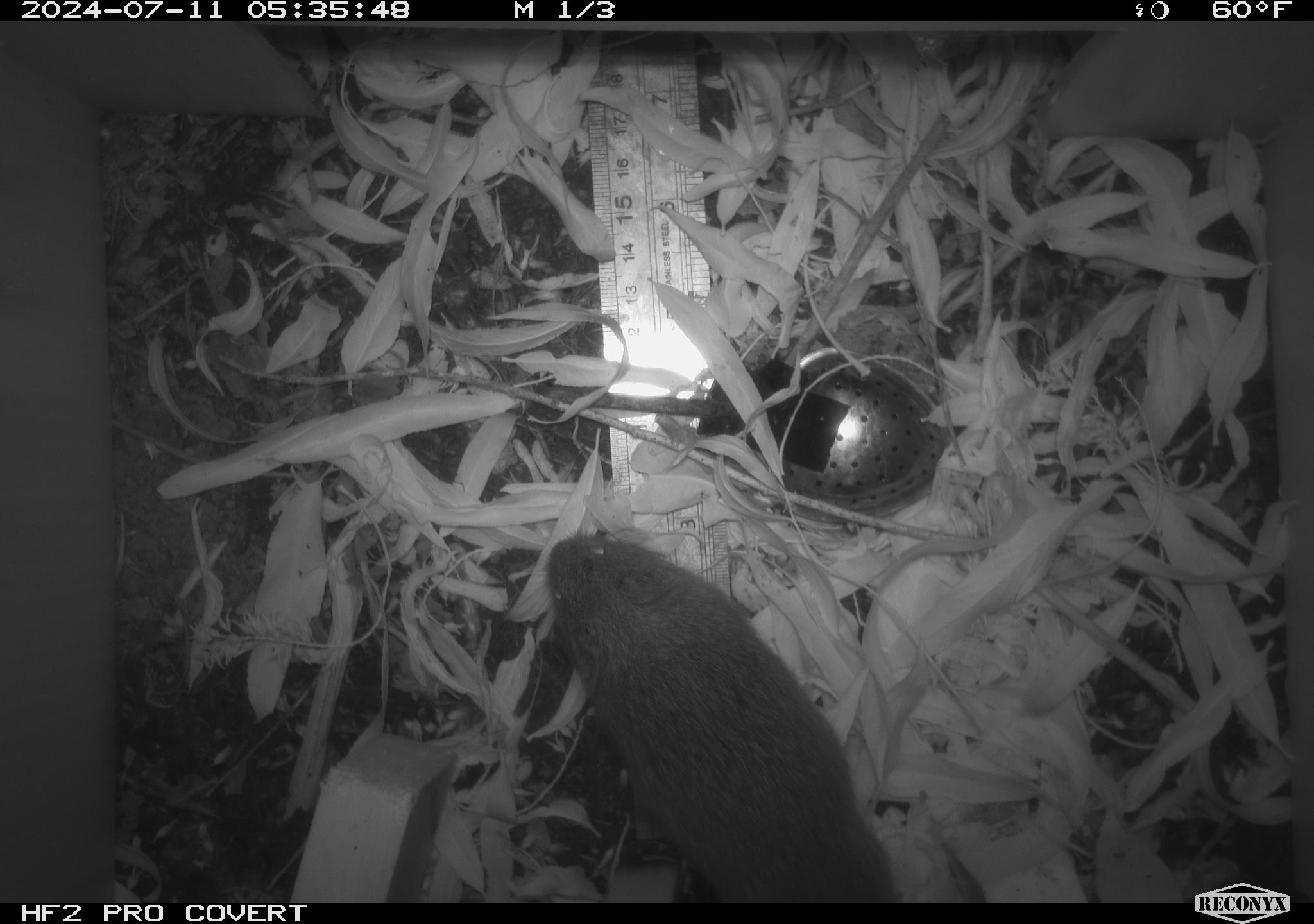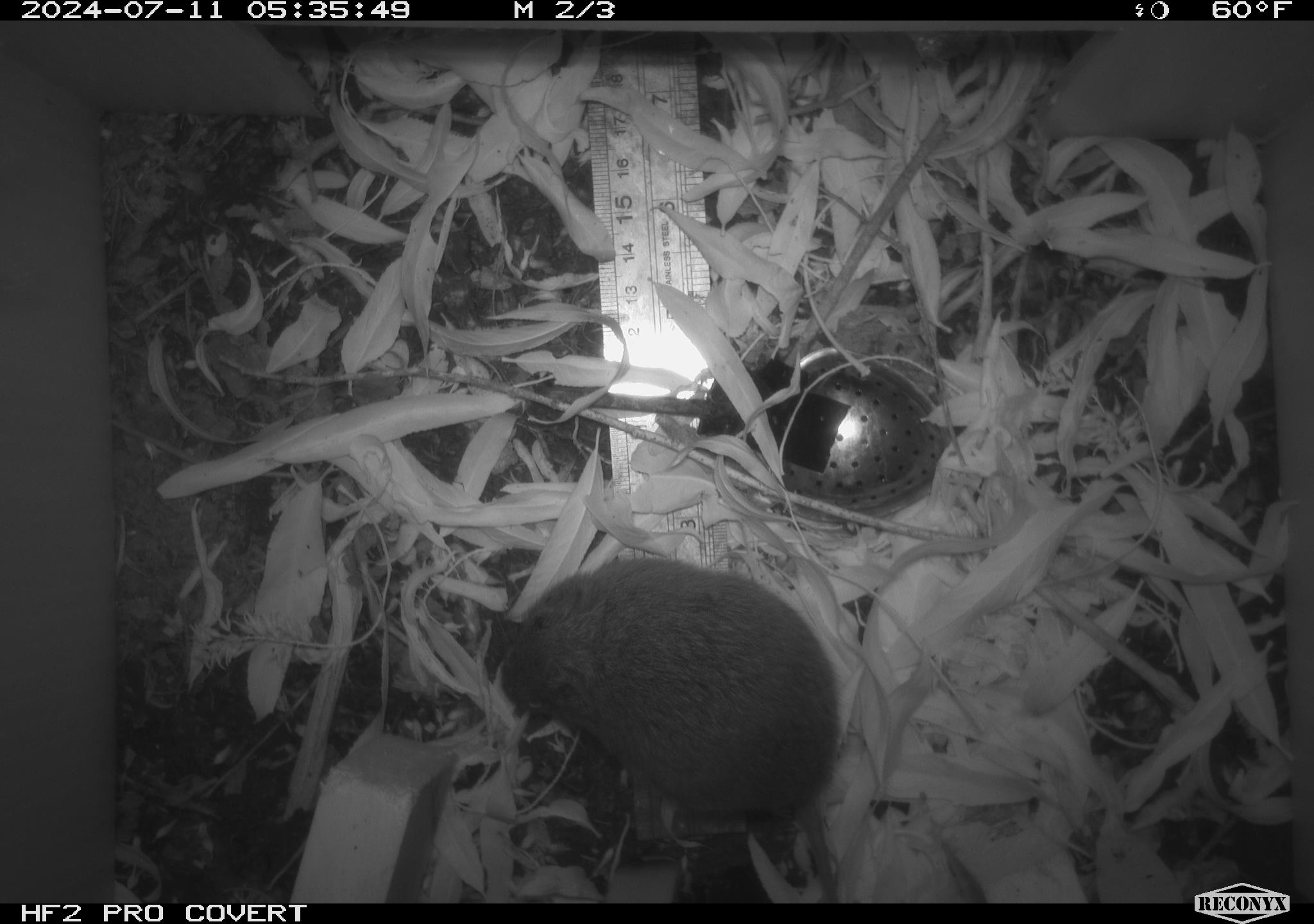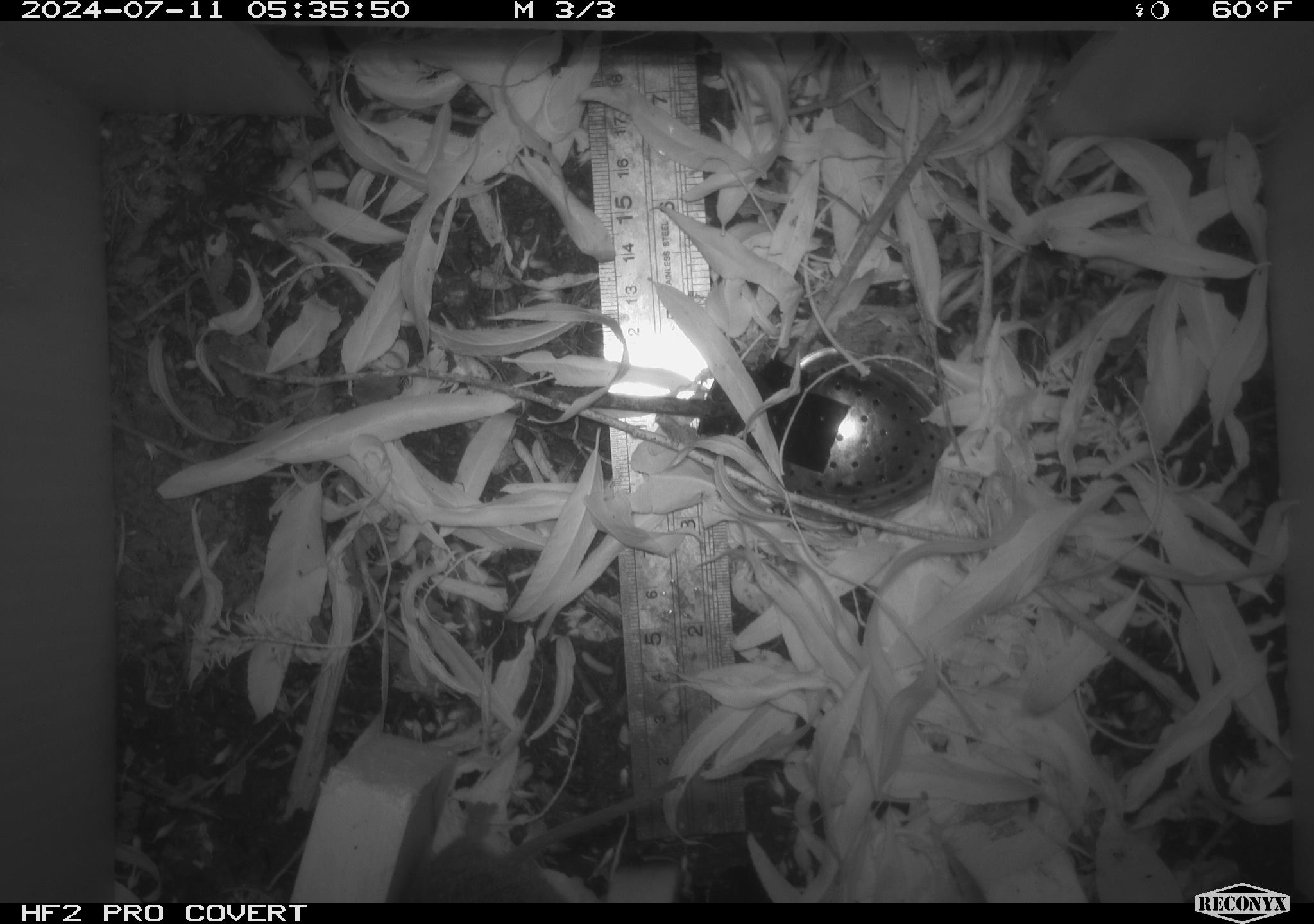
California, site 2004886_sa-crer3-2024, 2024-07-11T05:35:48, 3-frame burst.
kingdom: Animalia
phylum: Chordata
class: Mammalia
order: Rodentia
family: Cricetidae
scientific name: Arvicolinae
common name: voles, lemmings, and muskrats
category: arvicolinae subfamily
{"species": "arvicolinae subfamily (voles, lemmings, and muskrats) (Arvicolinae)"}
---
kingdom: Animalia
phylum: Chordata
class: Mammalia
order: Rodentia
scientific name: Rodentia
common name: mouse species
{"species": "mouse species (Rodentia)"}